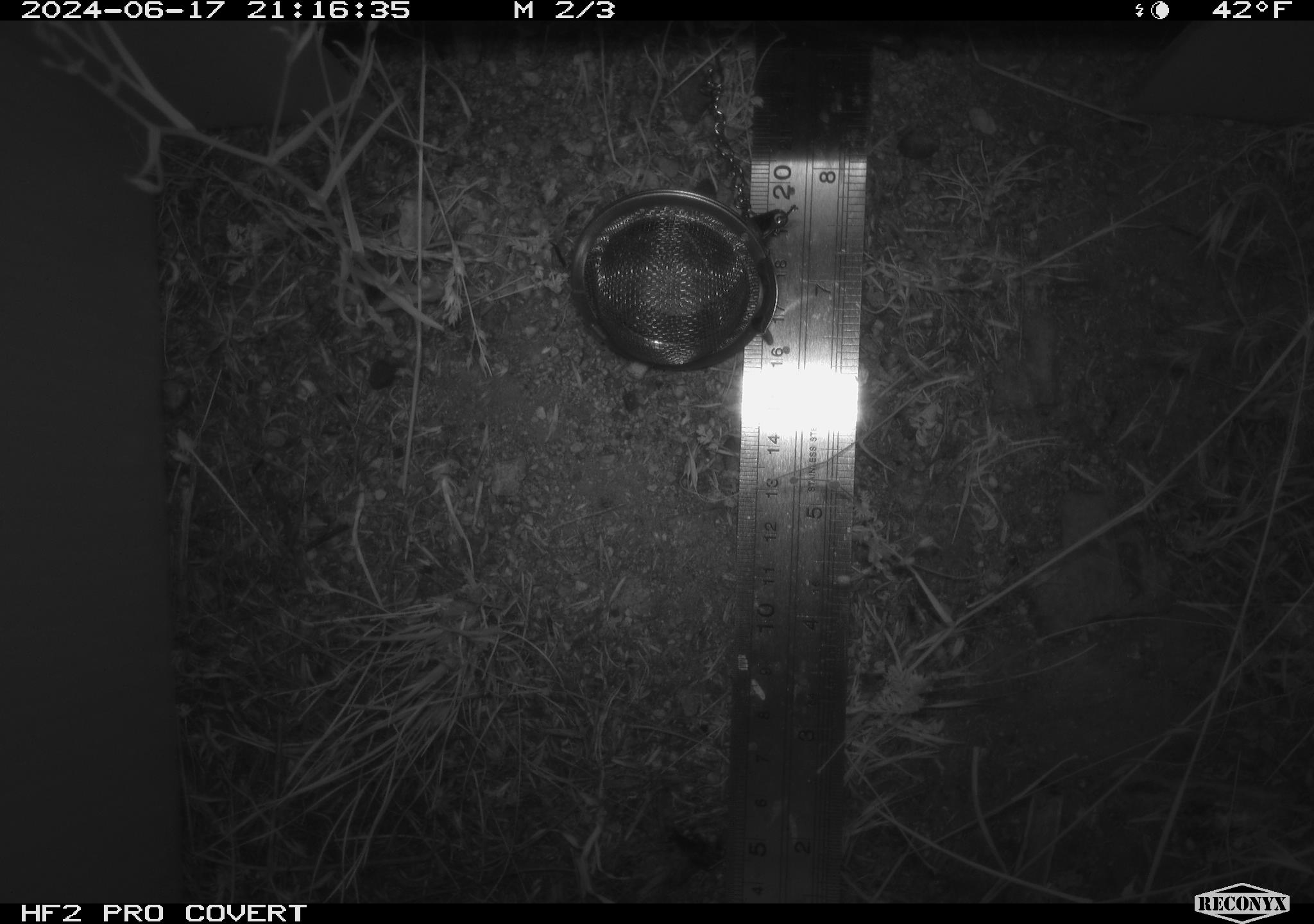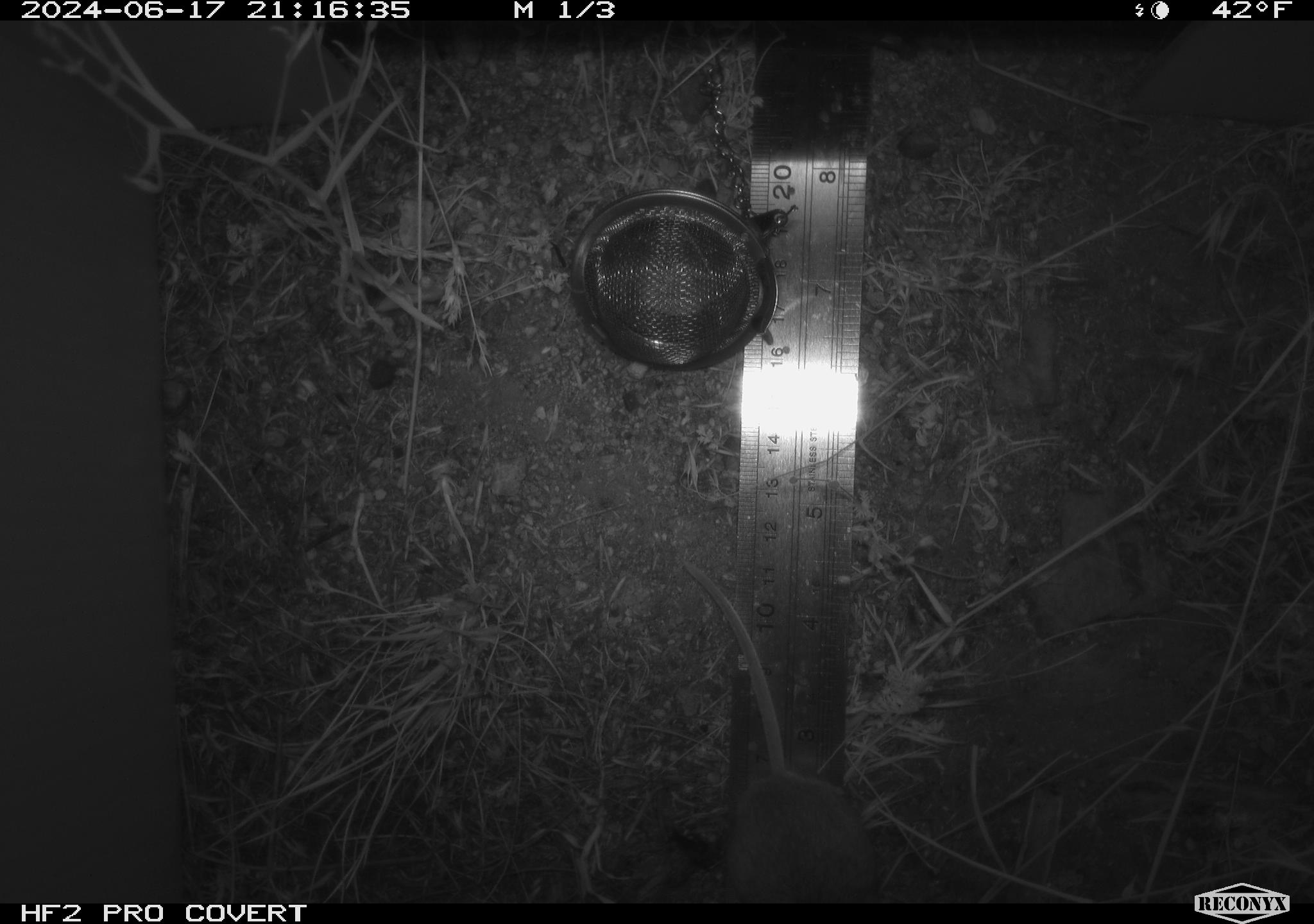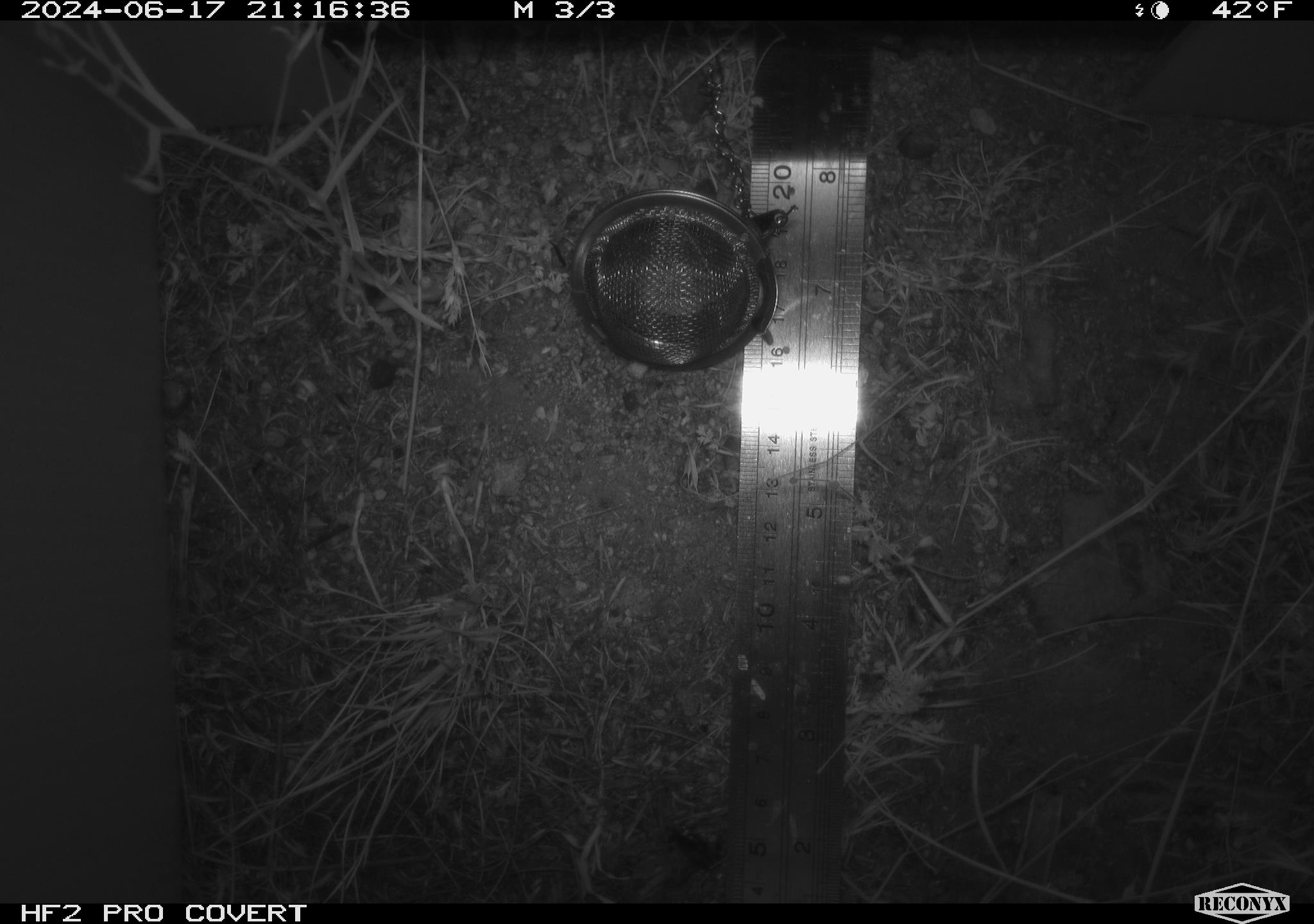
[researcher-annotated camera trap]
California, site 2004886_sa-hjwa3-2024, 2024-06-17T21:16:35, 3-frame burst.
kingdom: Animalia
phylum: Chordata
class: Mammalia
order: Rodentia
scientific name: Rodentia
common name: rodent